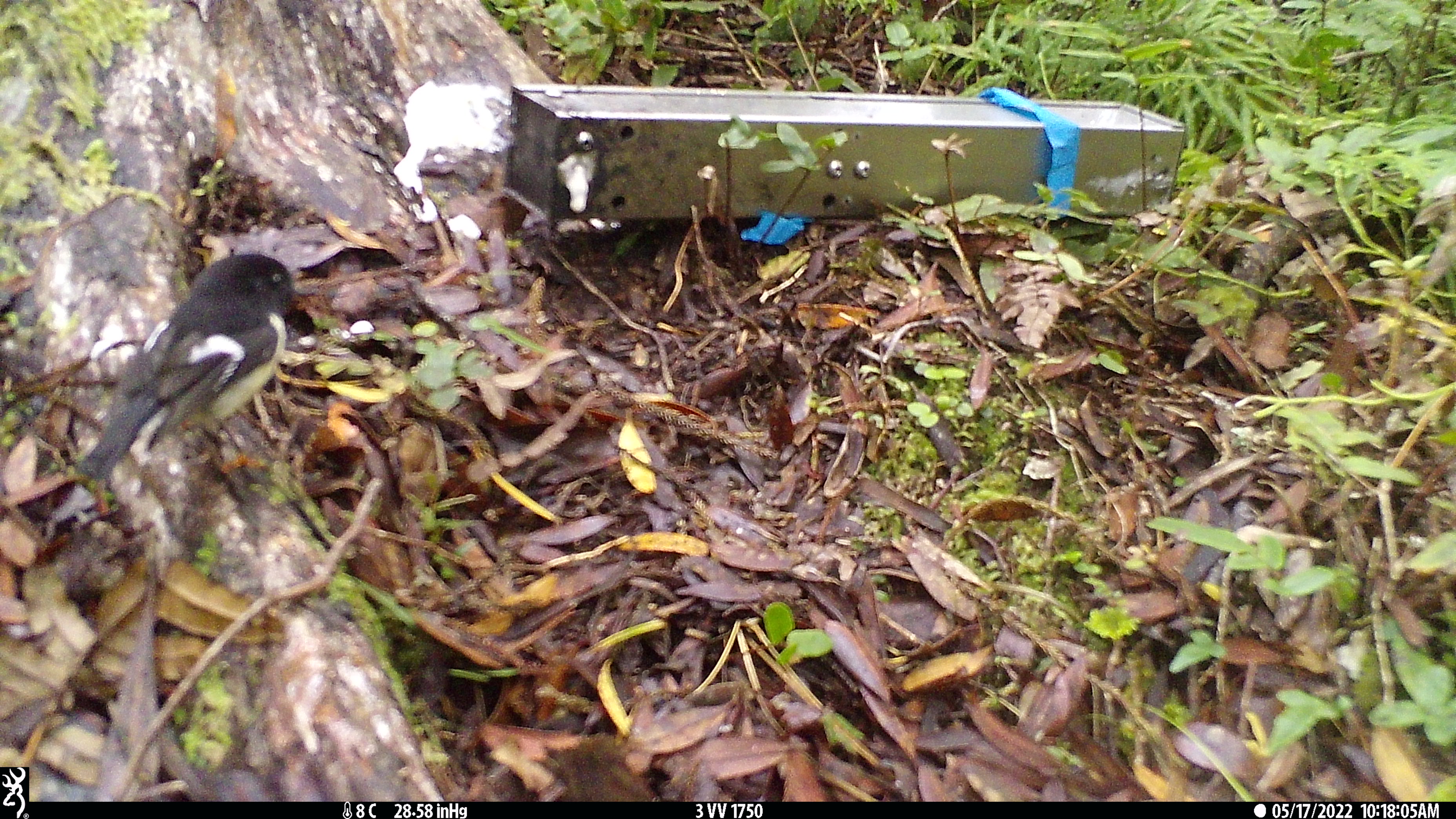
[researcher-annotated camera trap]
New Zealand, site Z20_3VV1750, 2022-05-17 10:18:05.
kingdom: Animalia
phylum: Chordata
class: Aves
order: Passeriformes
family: Petroicidae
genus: Petroica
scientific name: Petroica macrocephala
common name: tomtit